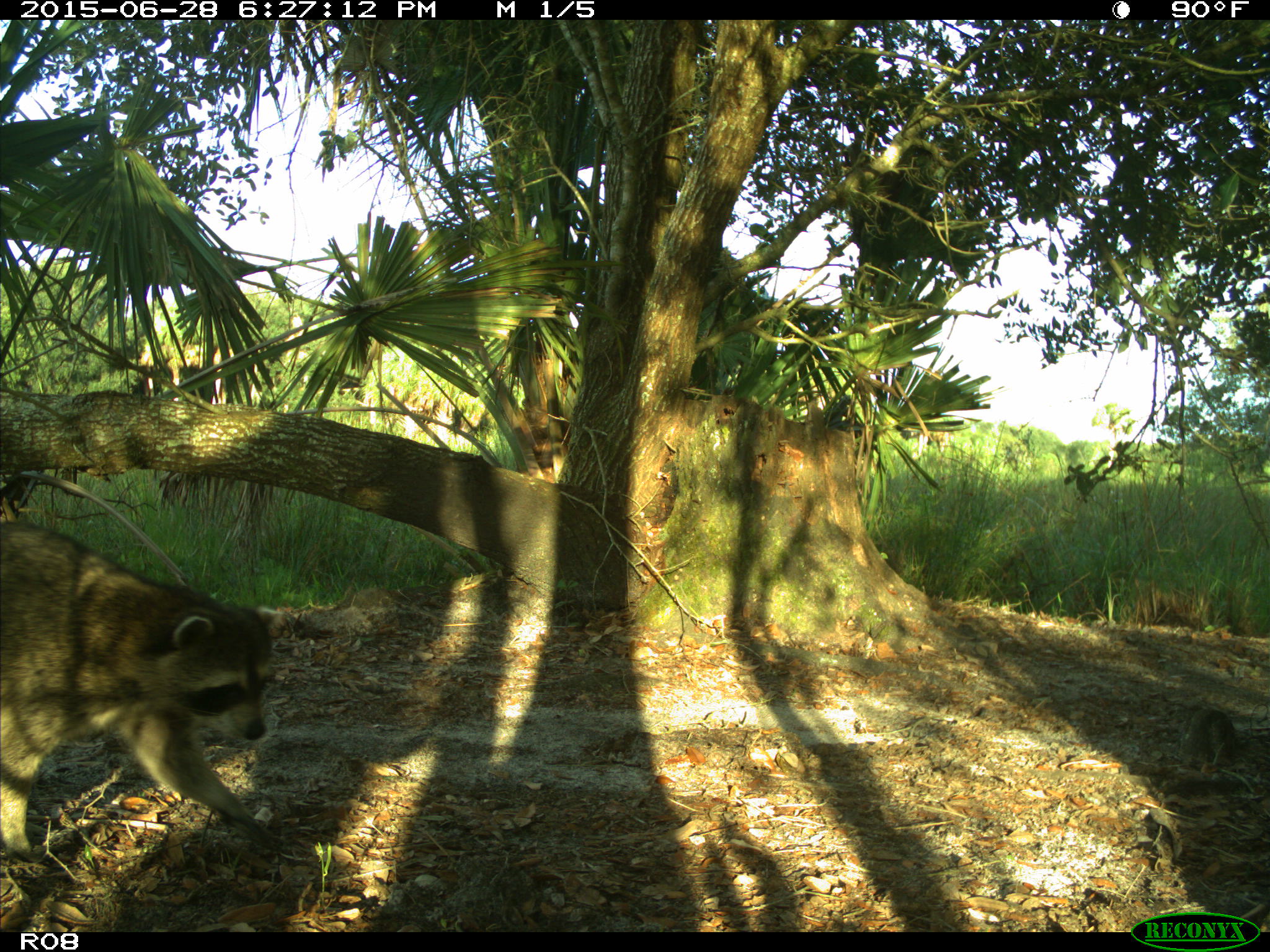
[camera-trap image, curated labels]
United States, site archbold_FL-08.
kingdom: Animalia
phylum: Chordata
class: Mammalia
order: Carnivora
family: Procyonidae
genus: Procyon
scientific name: Procyon lotor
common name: common raccoon